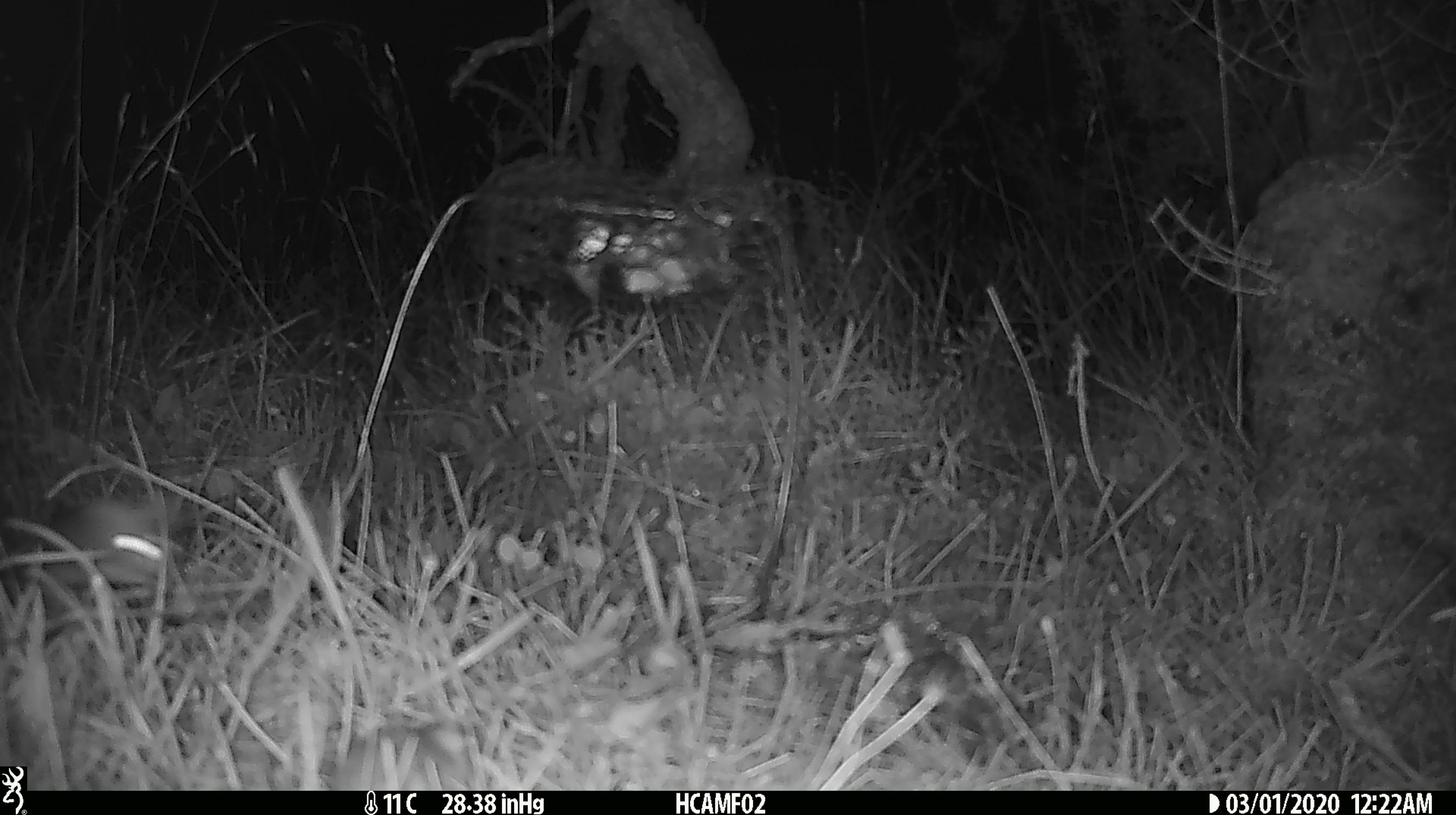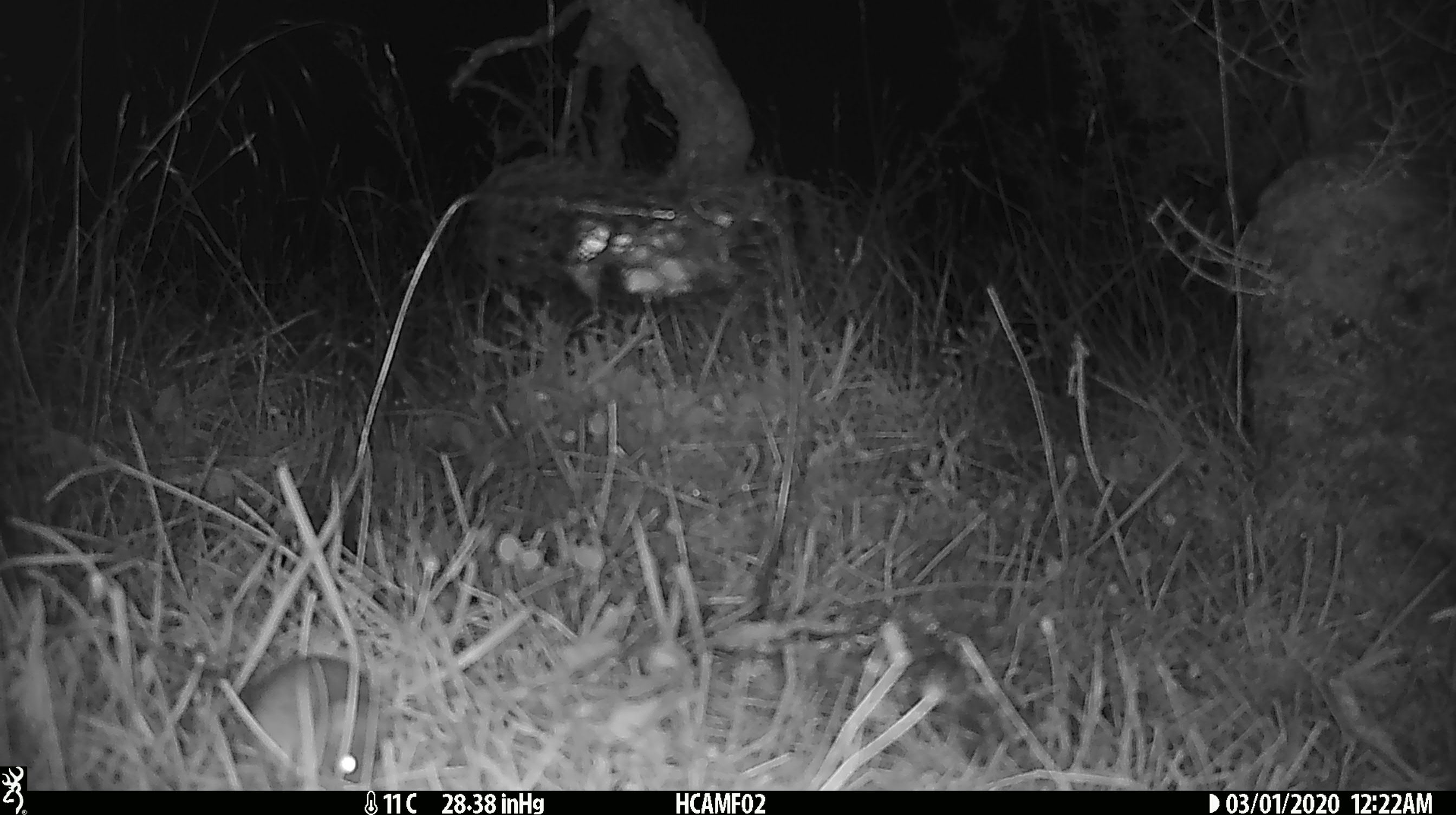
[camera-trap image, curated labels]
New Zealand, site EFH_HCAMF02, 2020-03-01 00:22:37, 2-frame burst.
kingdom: Animalia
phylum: Chordata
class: Mammalia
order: Rodentia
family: Muridae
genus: Mus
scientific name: Mus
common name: mouse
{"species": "mouse (Mus)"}